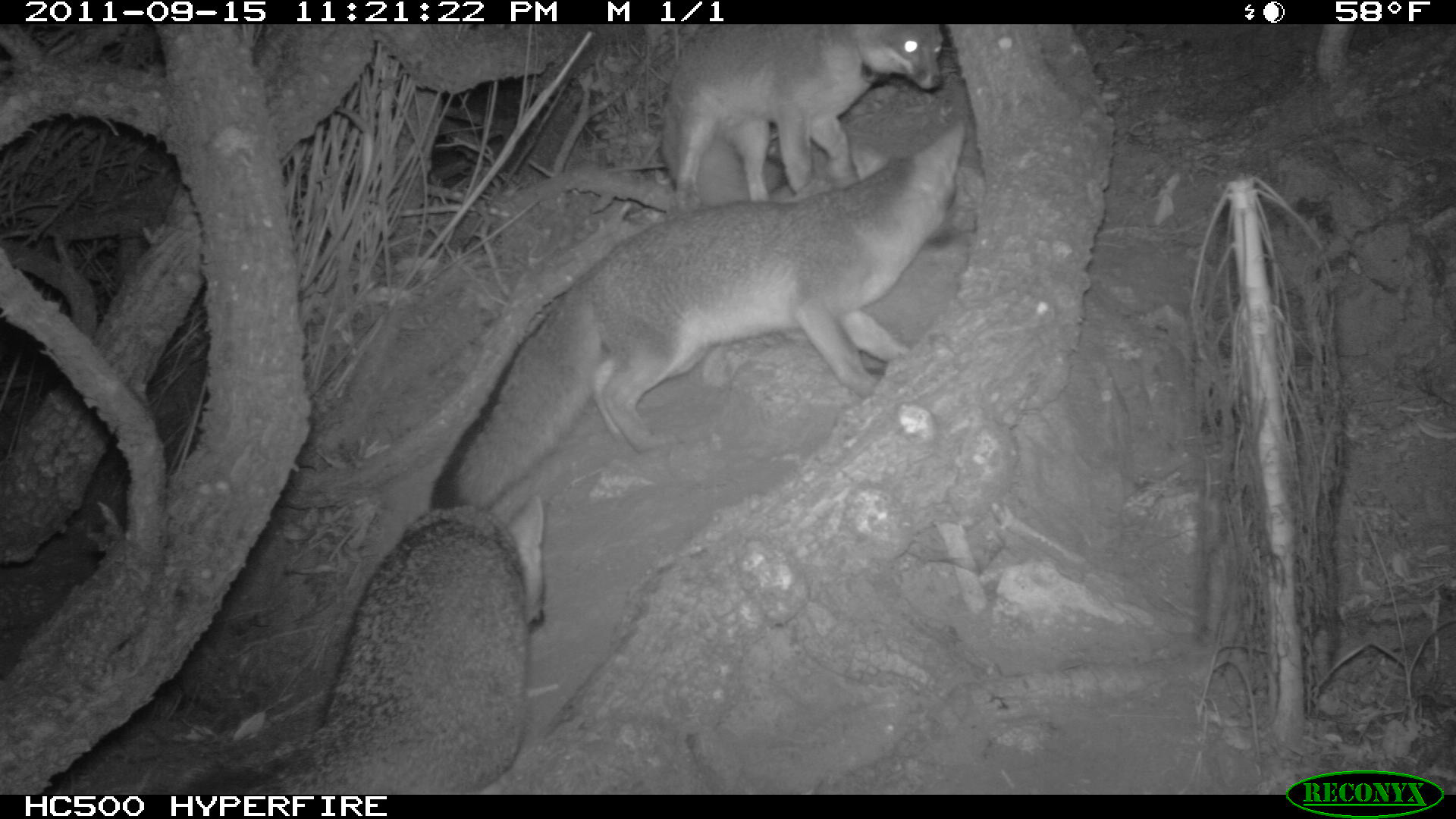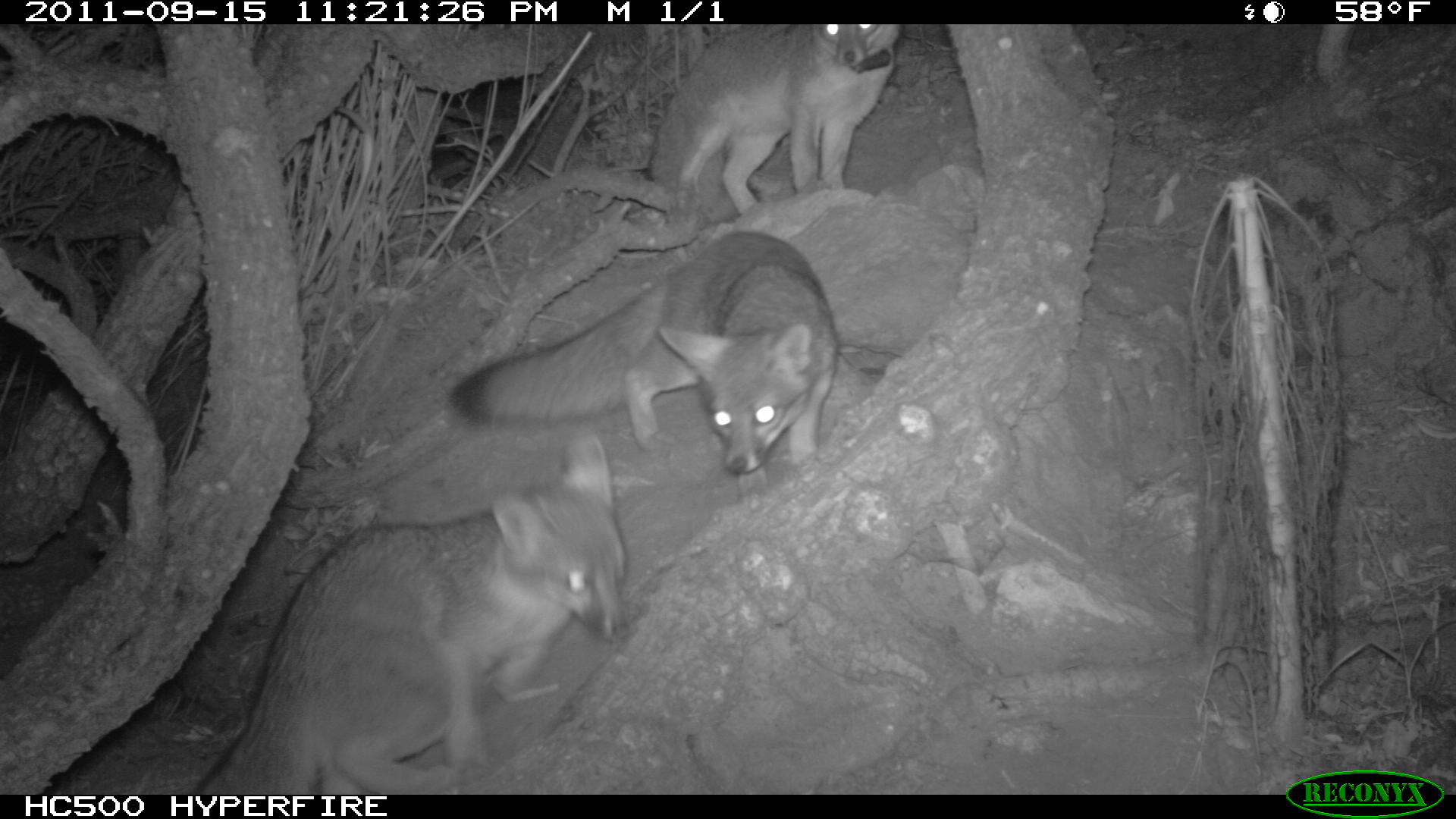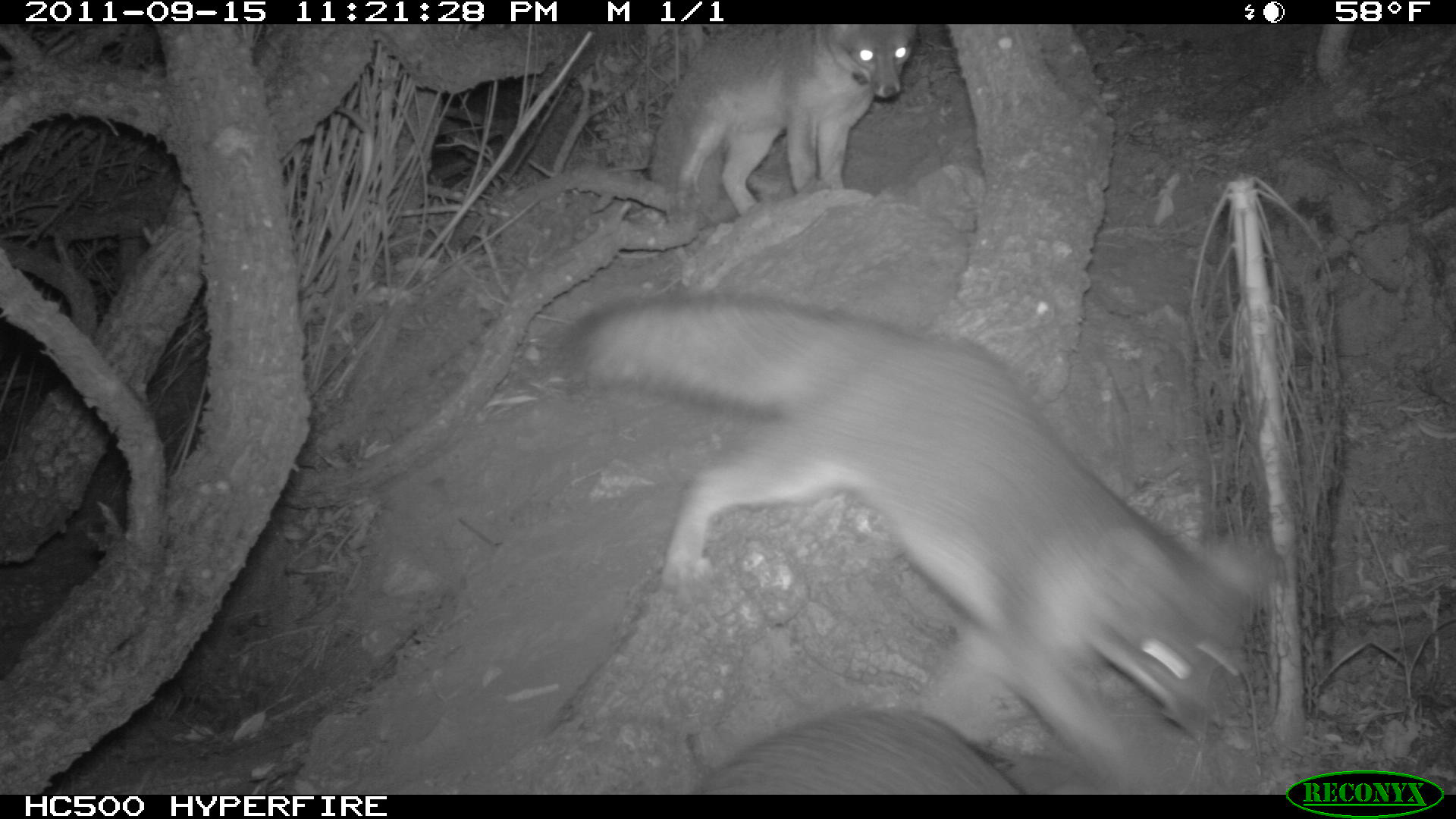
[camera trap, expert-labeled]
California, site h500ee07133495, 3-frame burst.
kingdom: Animalia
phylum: Chordata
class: Mammalia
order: Carnivora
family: Canidae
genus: Urocyon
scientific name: Urocyon littoralis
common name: island fox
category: fox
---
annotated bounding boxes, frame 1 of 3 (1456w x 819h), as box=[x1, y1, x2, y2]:
fox: box=[430, 117, 965, 511]; box=[180, 491, 544, 795]; box=[661, 23, 942, 215]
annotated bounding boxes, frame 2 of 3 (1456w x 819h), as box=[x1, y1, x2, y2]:
fox: box=[187, 431, 627, 795]; box=[452, 228, 842, 494]; box=[648, 21, 902, 216]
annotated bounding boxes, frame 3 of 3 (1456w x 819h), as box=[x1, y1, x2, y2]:
fox: box=[544, 293, 1286, 790]; box=[648, 23, 917, 213]; box=[682, 709, 1028, 792]